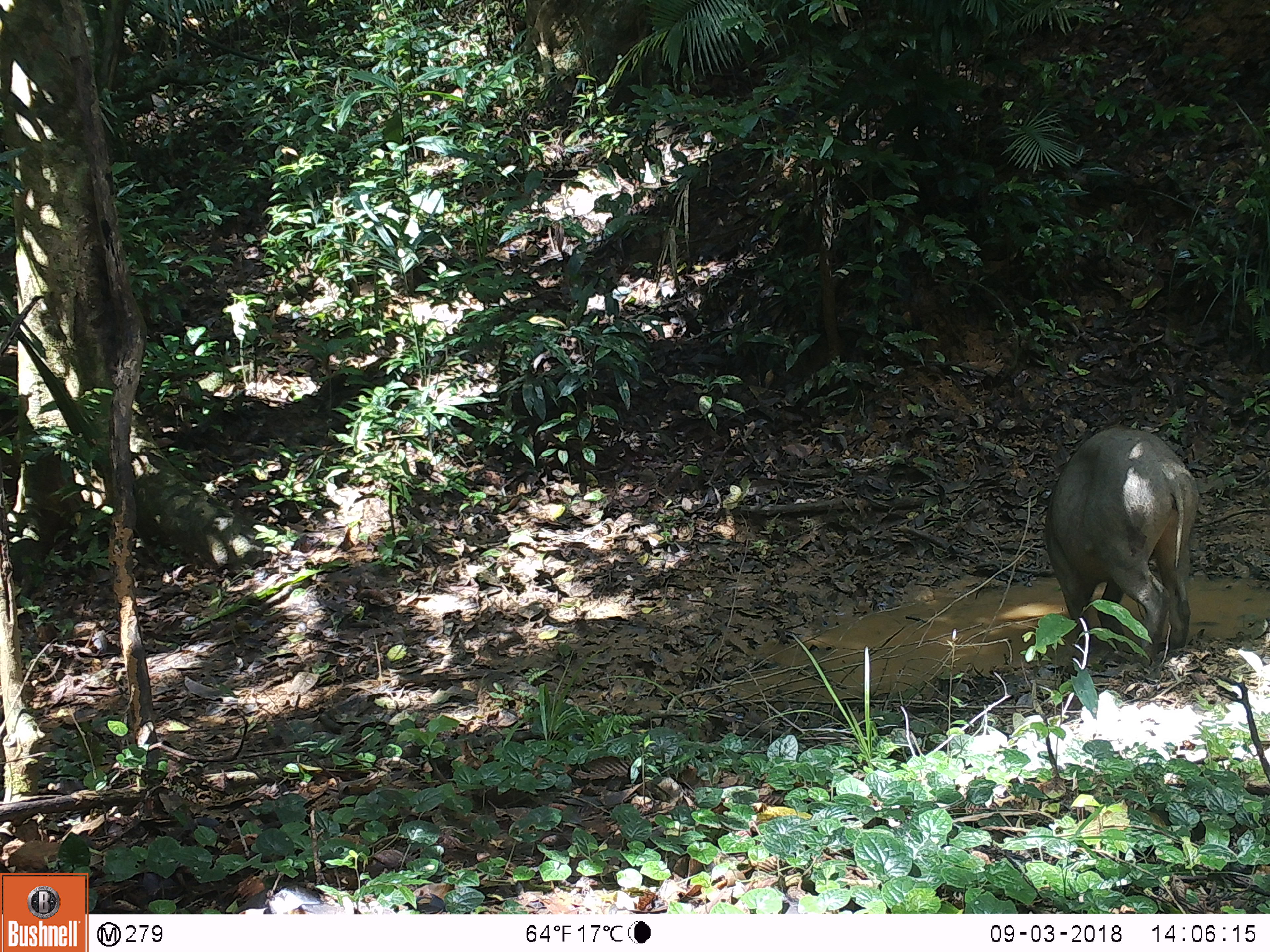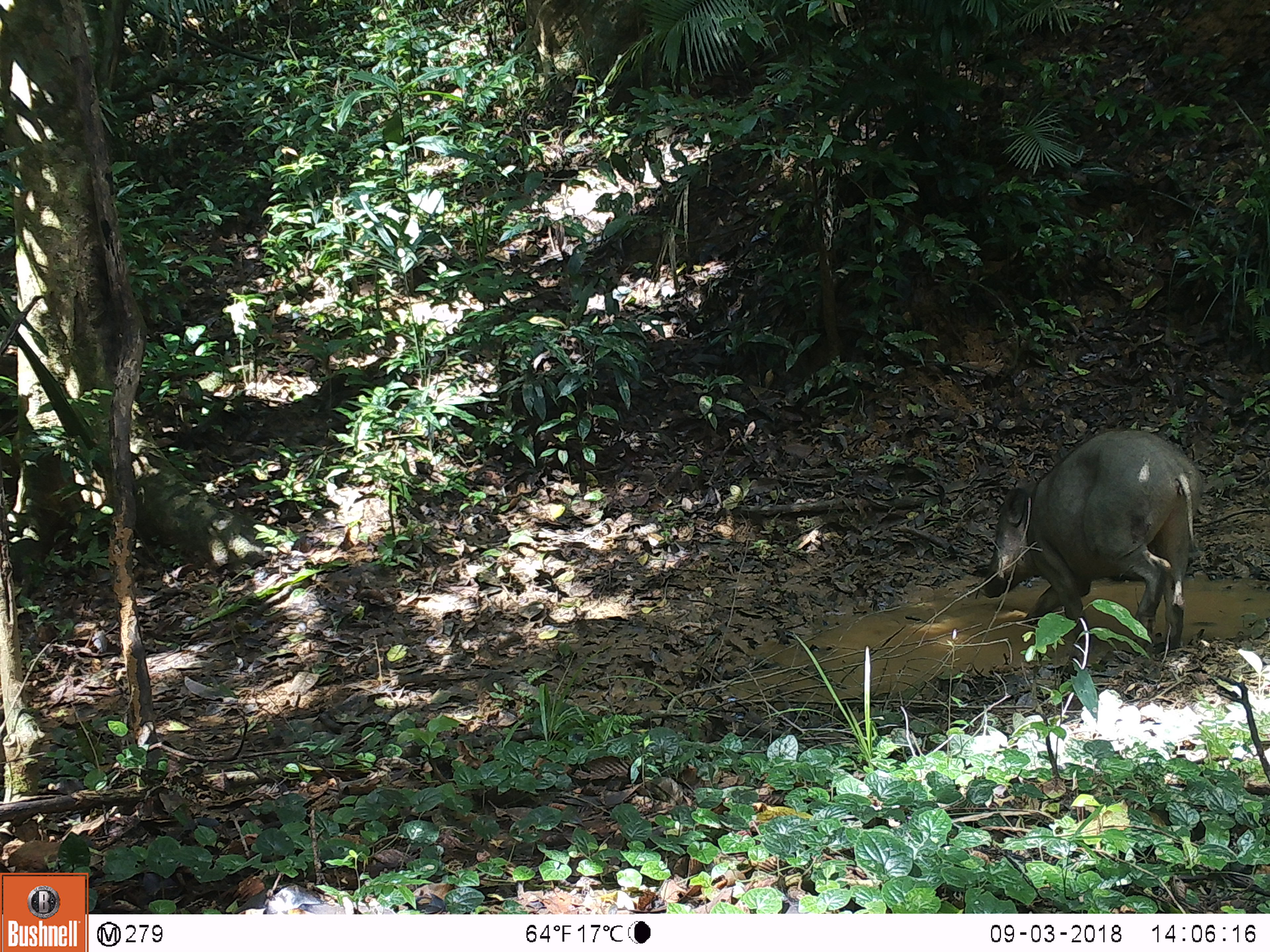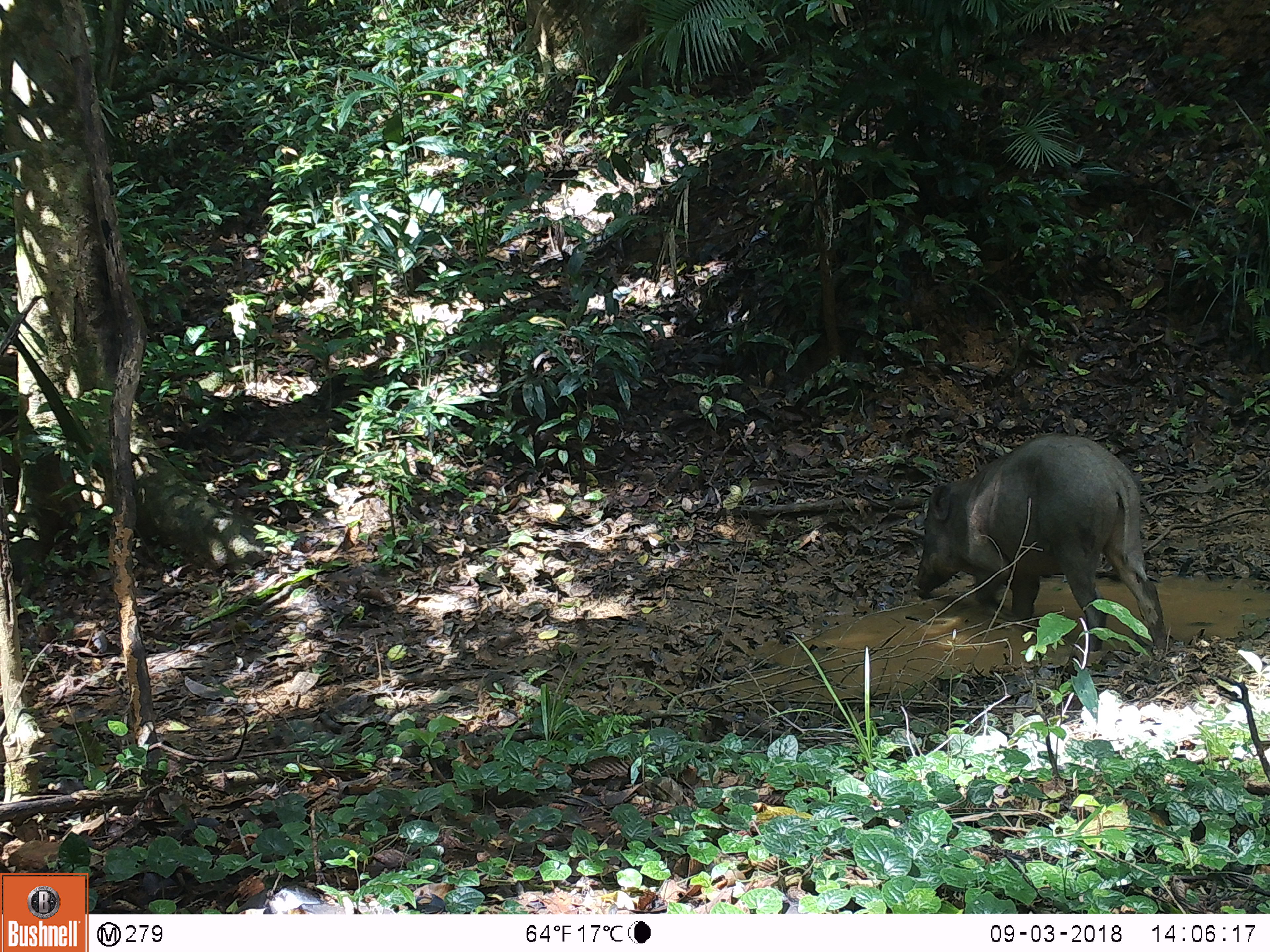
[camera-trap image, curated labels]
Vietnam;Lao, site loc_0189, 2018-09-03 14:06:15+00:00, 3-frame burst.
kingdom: Animalia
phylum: Chordata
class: Mammalia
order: Artiodactyla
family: Suidae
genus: Sus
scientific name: Sus scrofa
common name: eurasian wild pig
Eurasian wild pig (Sus scrofa). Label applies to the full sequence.